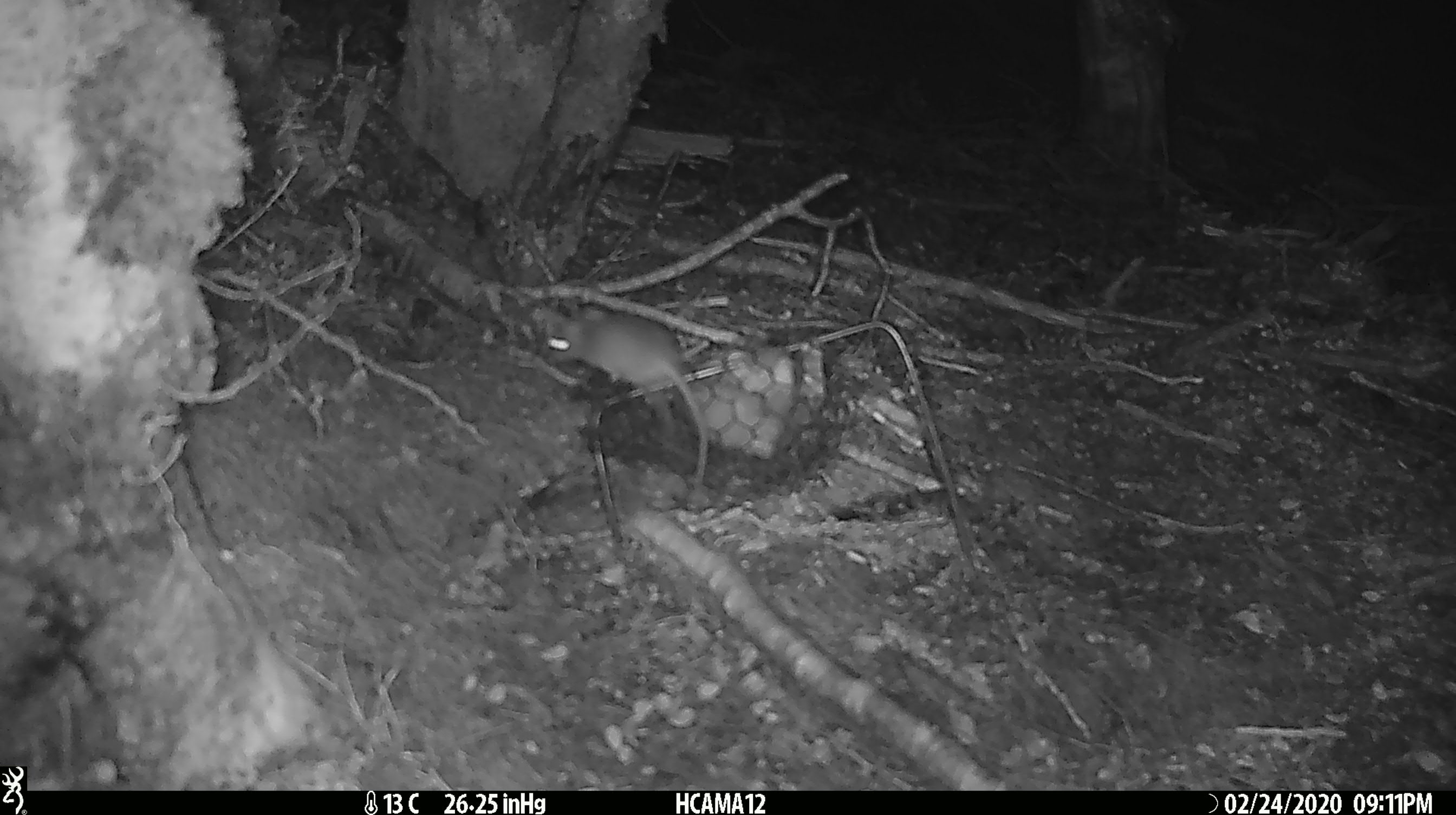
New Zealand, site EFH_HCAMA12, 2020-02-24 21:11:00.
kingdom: Animalia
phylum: Chordata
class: Mammalia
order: Rodentia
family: Muridae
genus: Mus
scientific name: Mus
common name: mouse